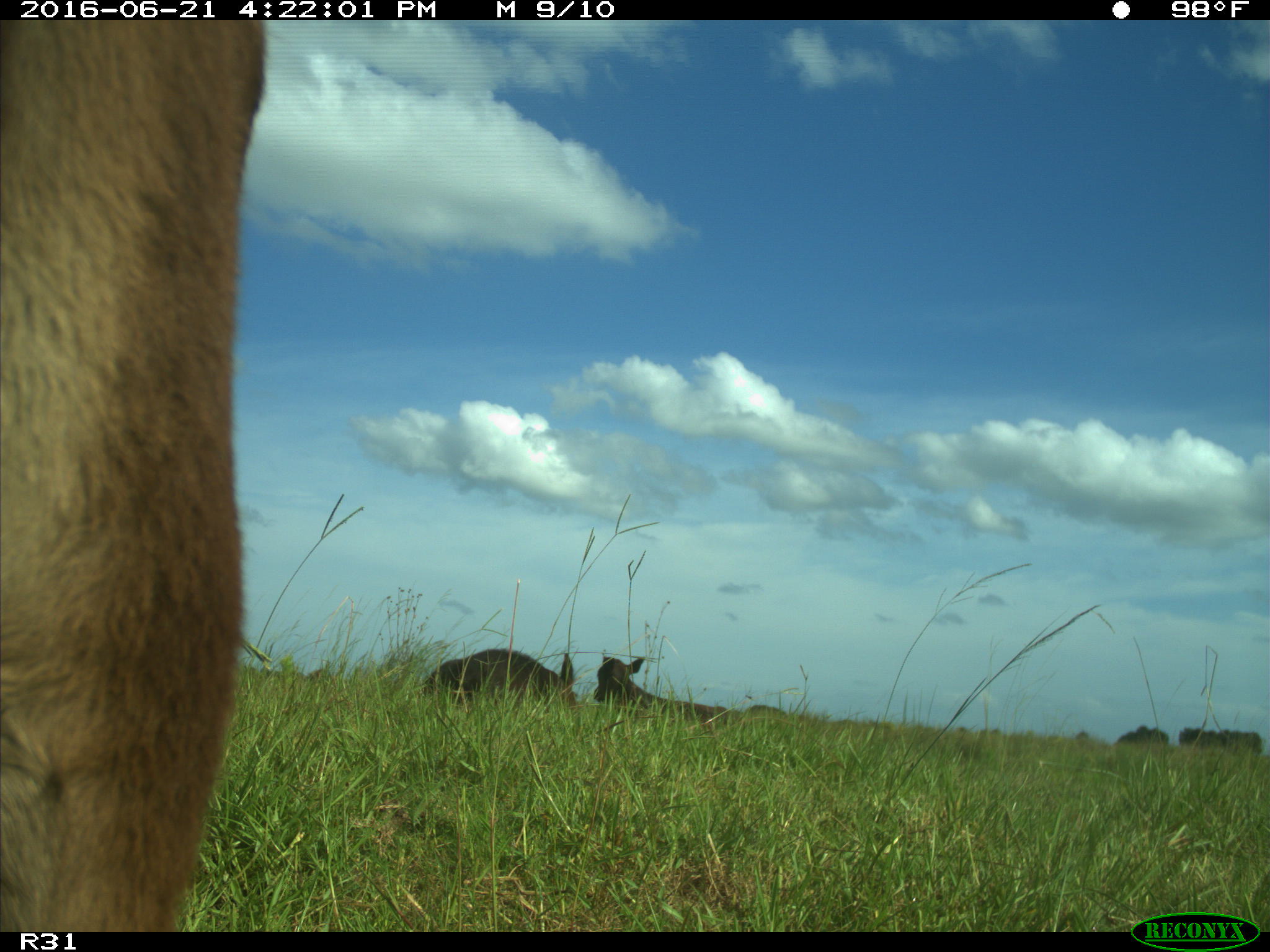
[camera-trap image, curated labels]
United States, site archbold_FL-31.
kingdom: Animalia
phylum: Chordata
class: Mammalia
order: Artiodactyla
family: Bovidae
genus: Bos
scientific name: Bos taurus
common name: domestic cow